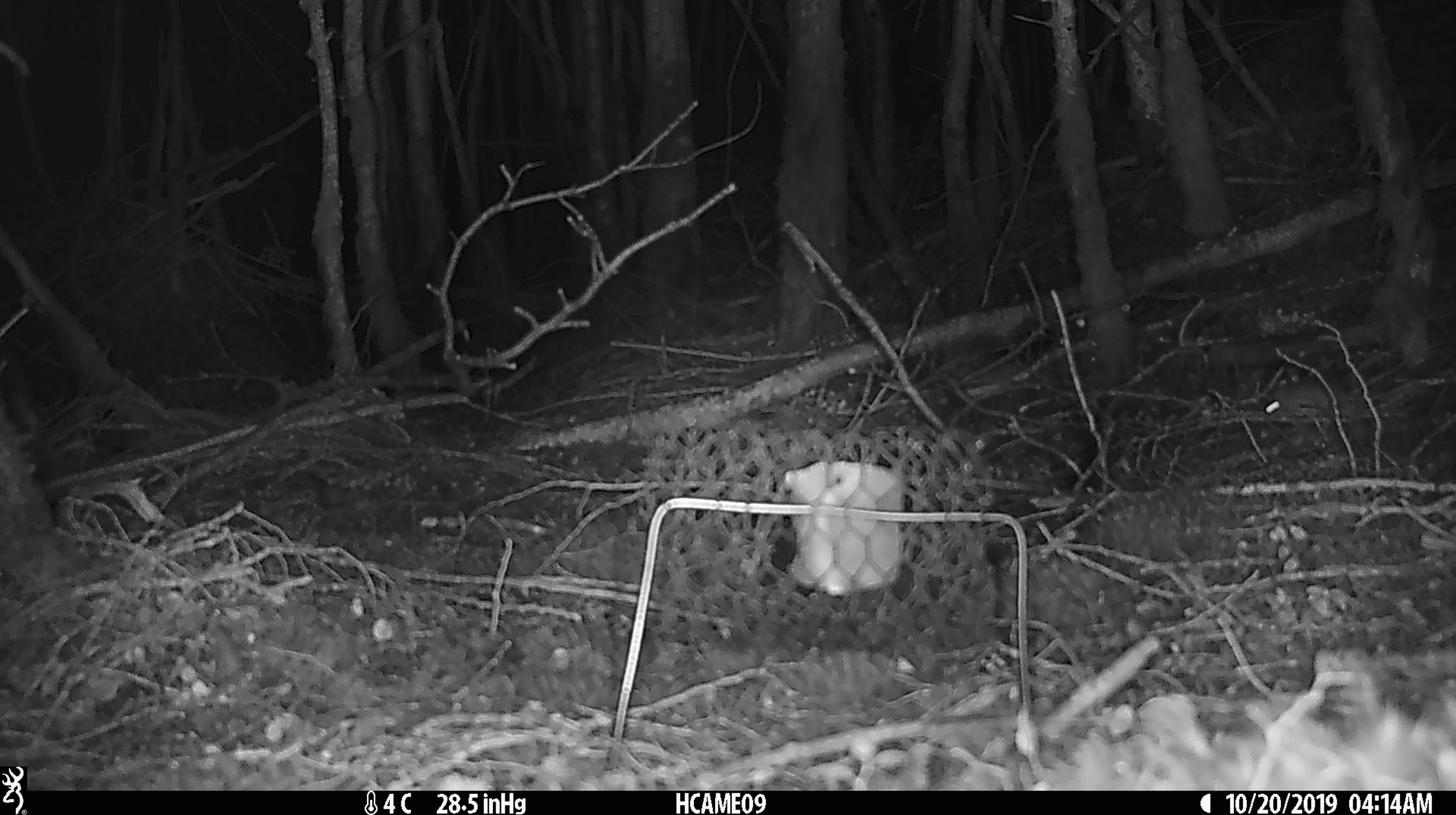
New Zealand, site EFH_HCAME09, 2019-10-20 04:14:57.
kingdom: Animalia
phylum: Chordata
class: Mammalia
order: Rodentia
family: Muridae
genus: Mus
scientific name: Mus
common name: mouse